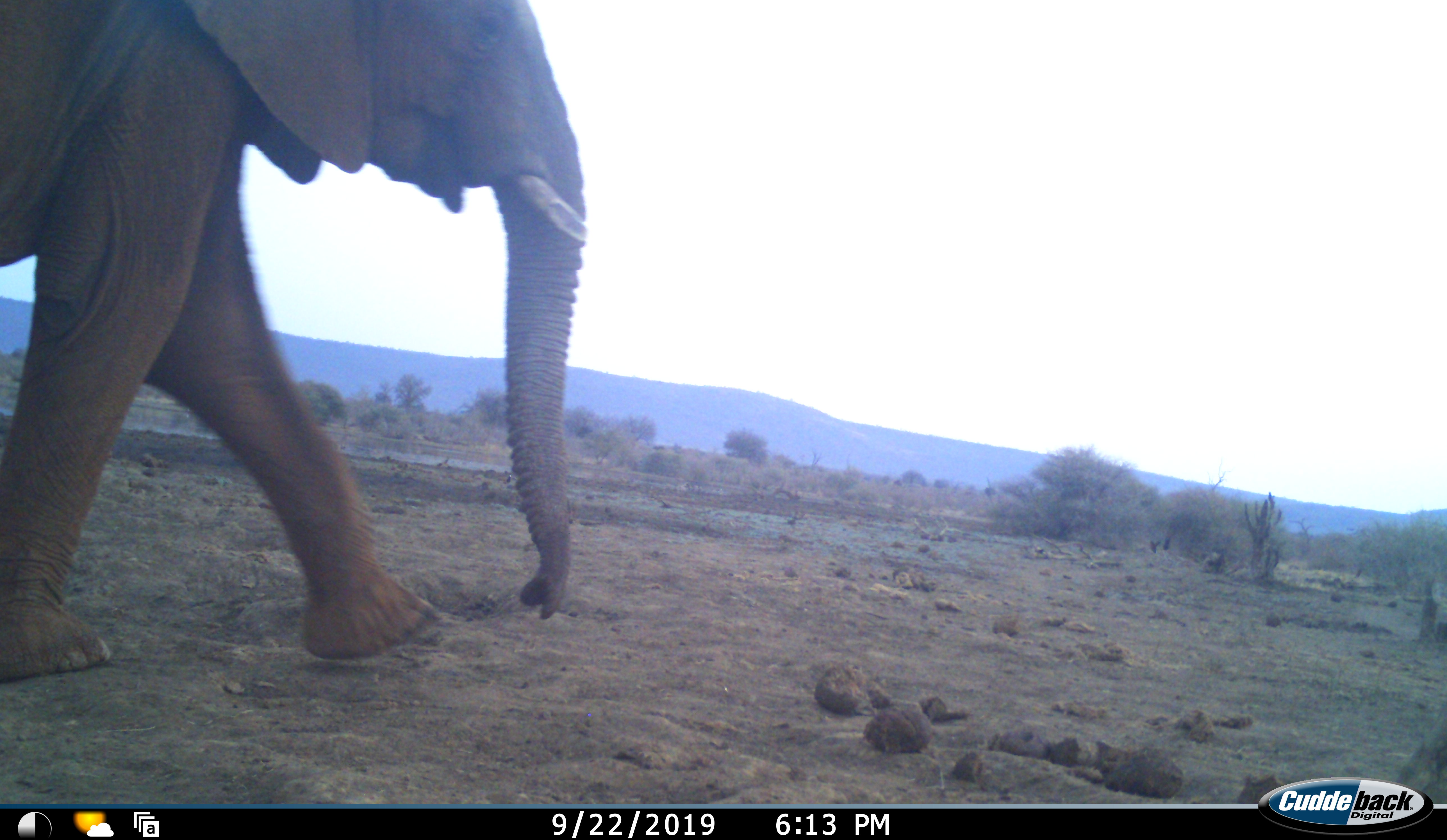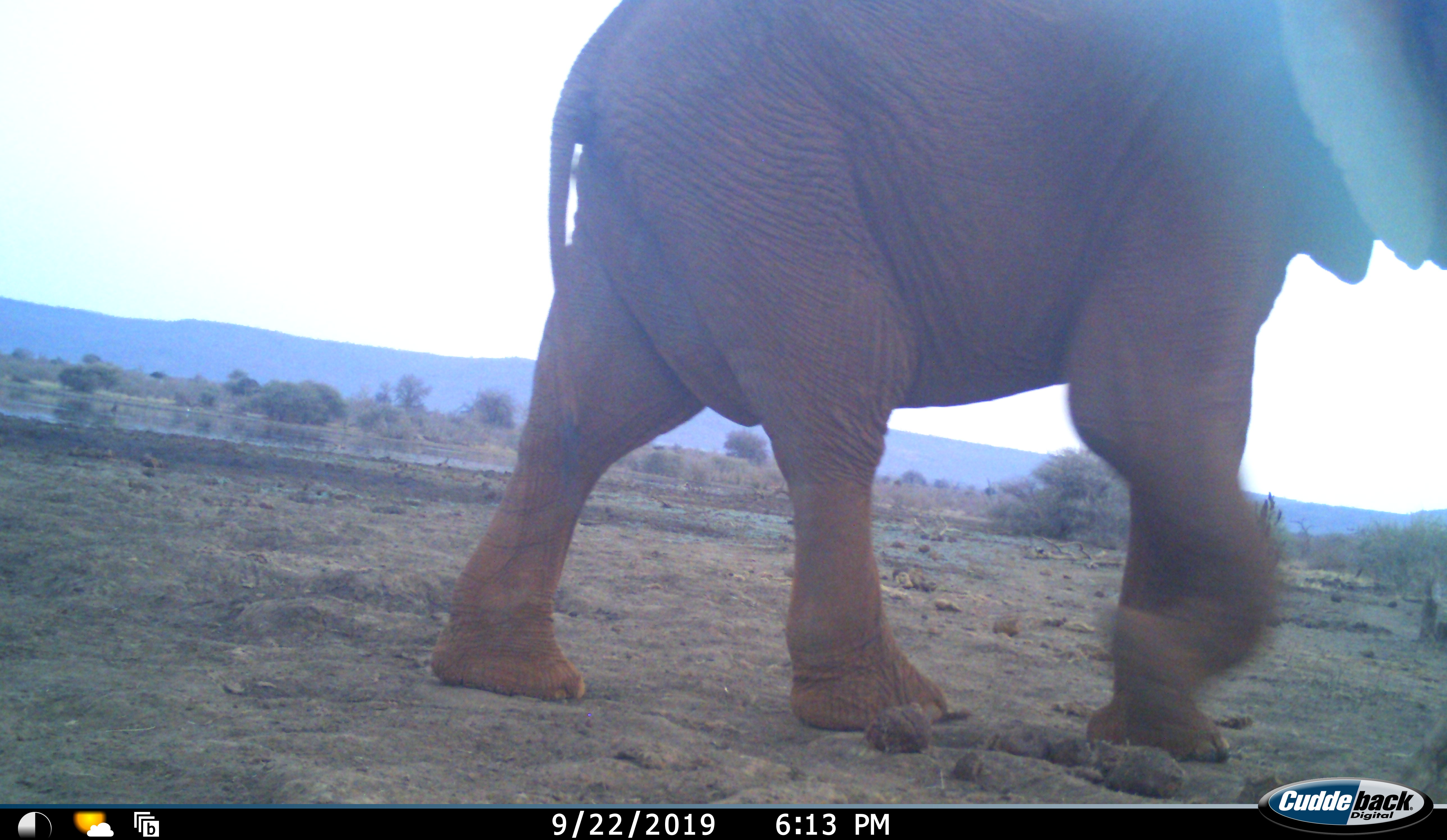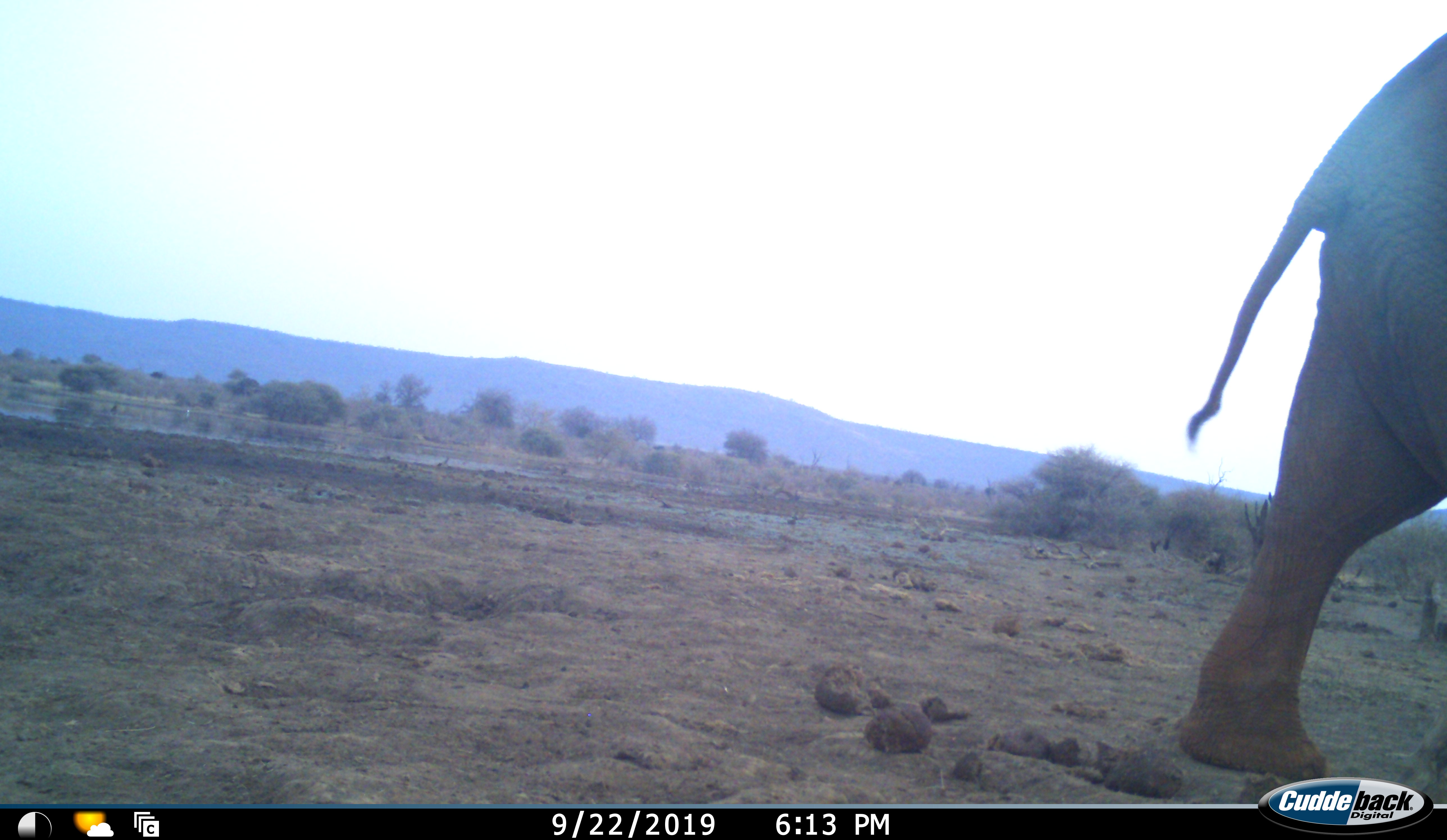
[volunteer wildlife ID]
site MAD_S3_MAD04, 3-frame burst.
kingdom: Animalia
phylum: Chordata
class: Mammalia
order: Proboscidea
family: Elephantidae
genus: Loxodonta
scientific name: Loxodonta africana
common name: african bush elephant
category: elephant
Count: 1.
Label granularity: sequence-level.